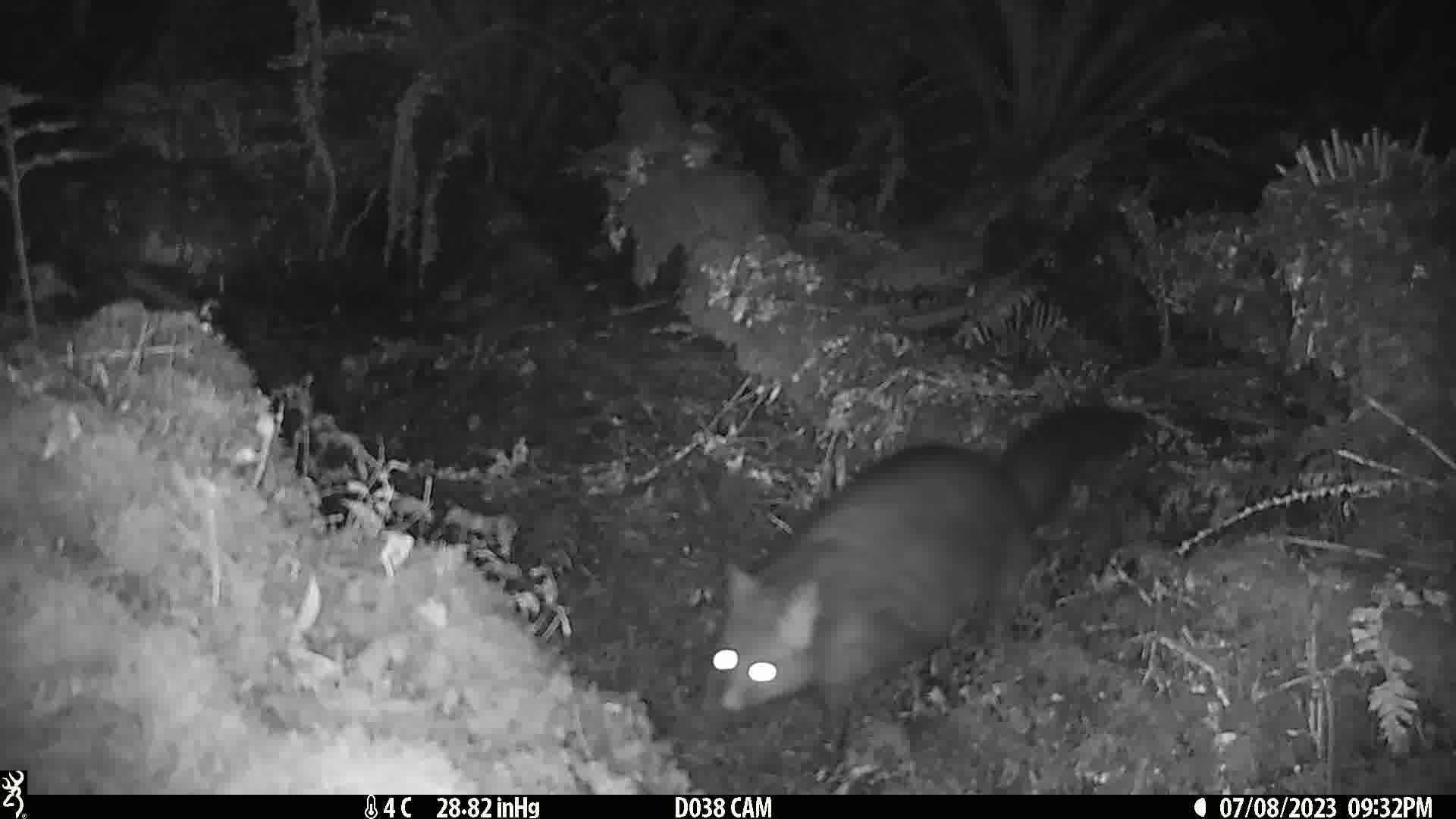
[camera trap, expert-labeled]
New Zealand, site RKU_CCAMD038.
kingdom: Animalia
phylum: Chordata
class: Mammalia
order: Diprotodontia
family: Phalangeridae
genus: Trichosurus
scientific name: Trichosurus vulpecula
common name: common brushtail possum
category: possum